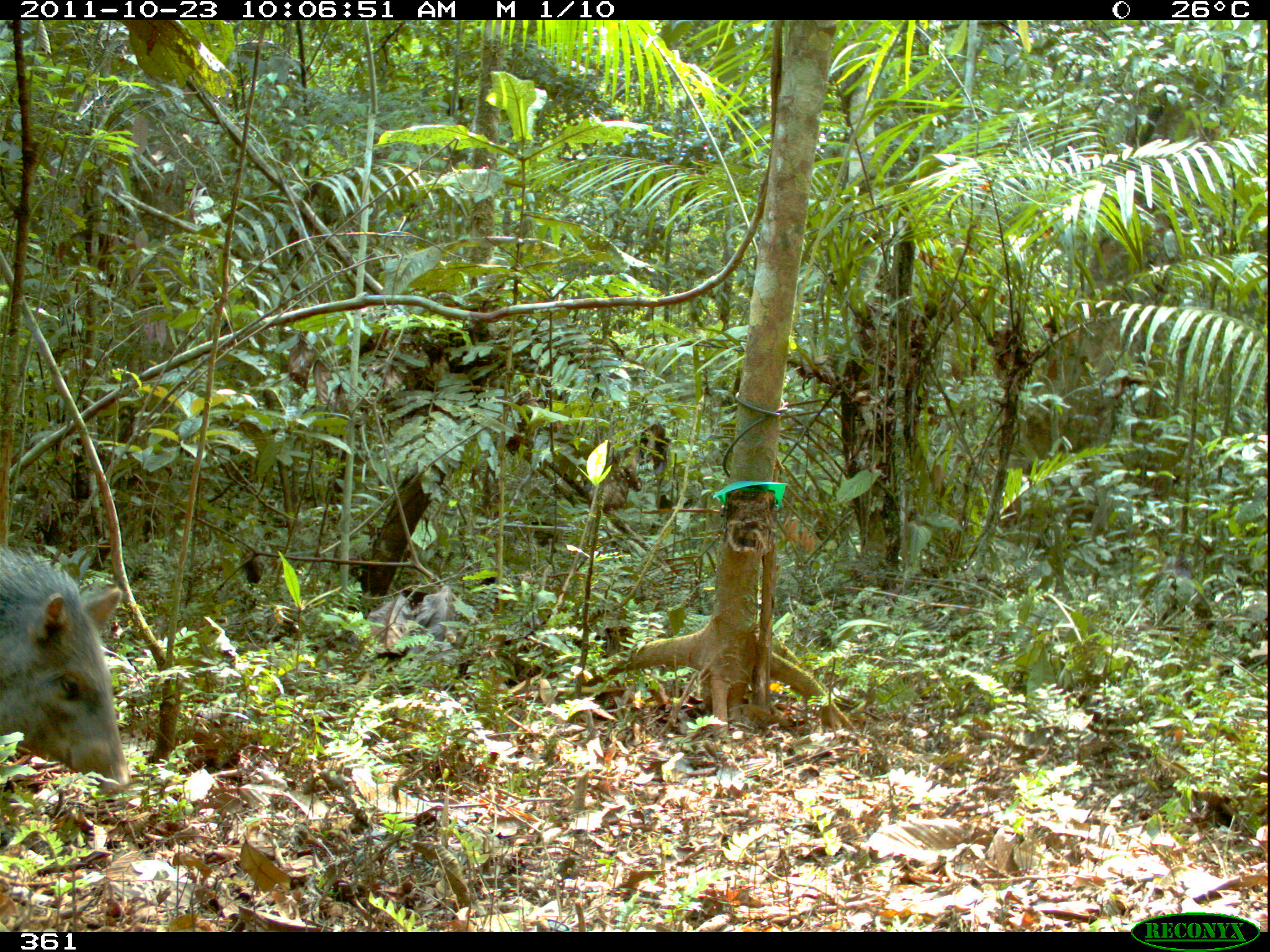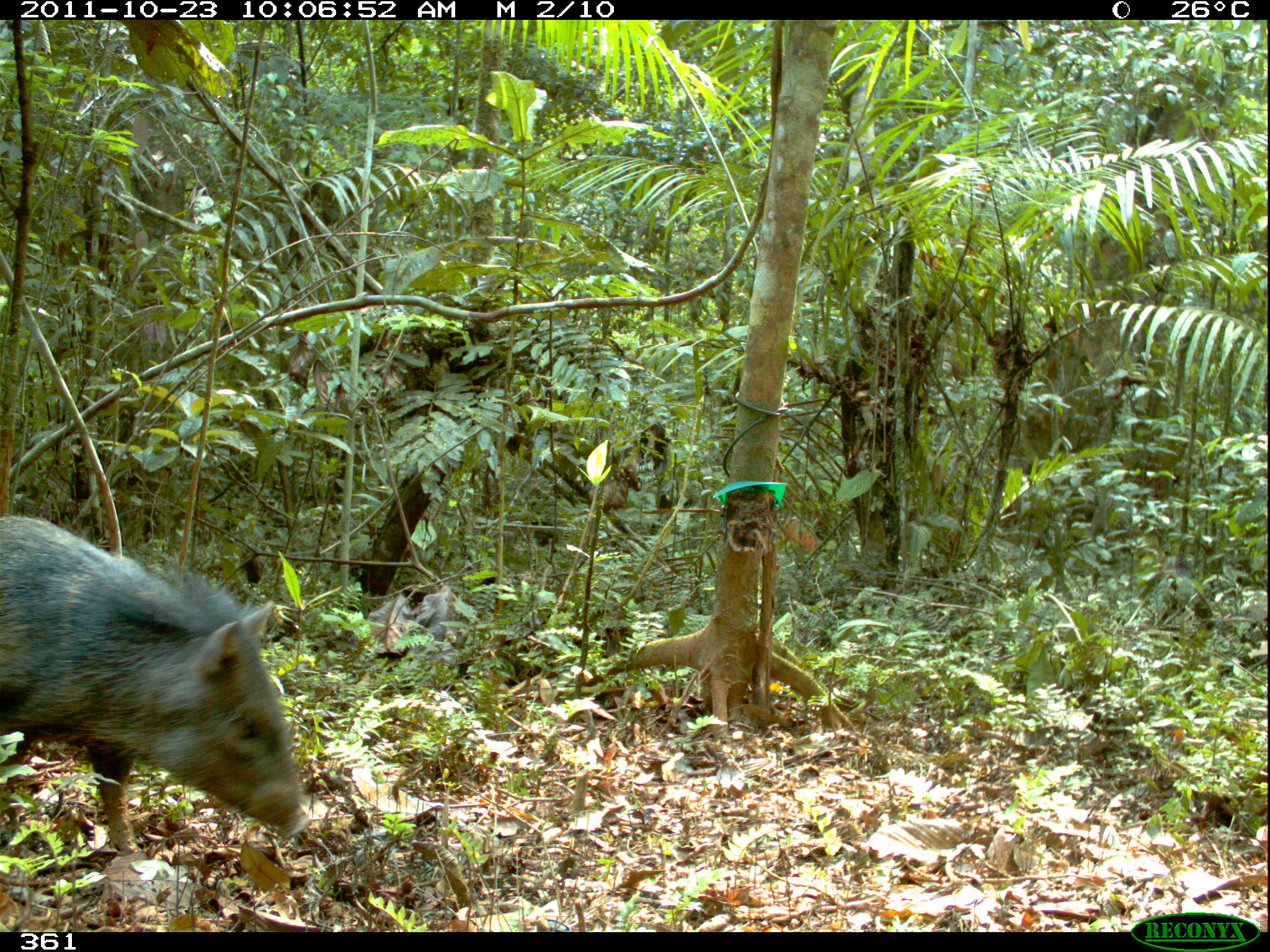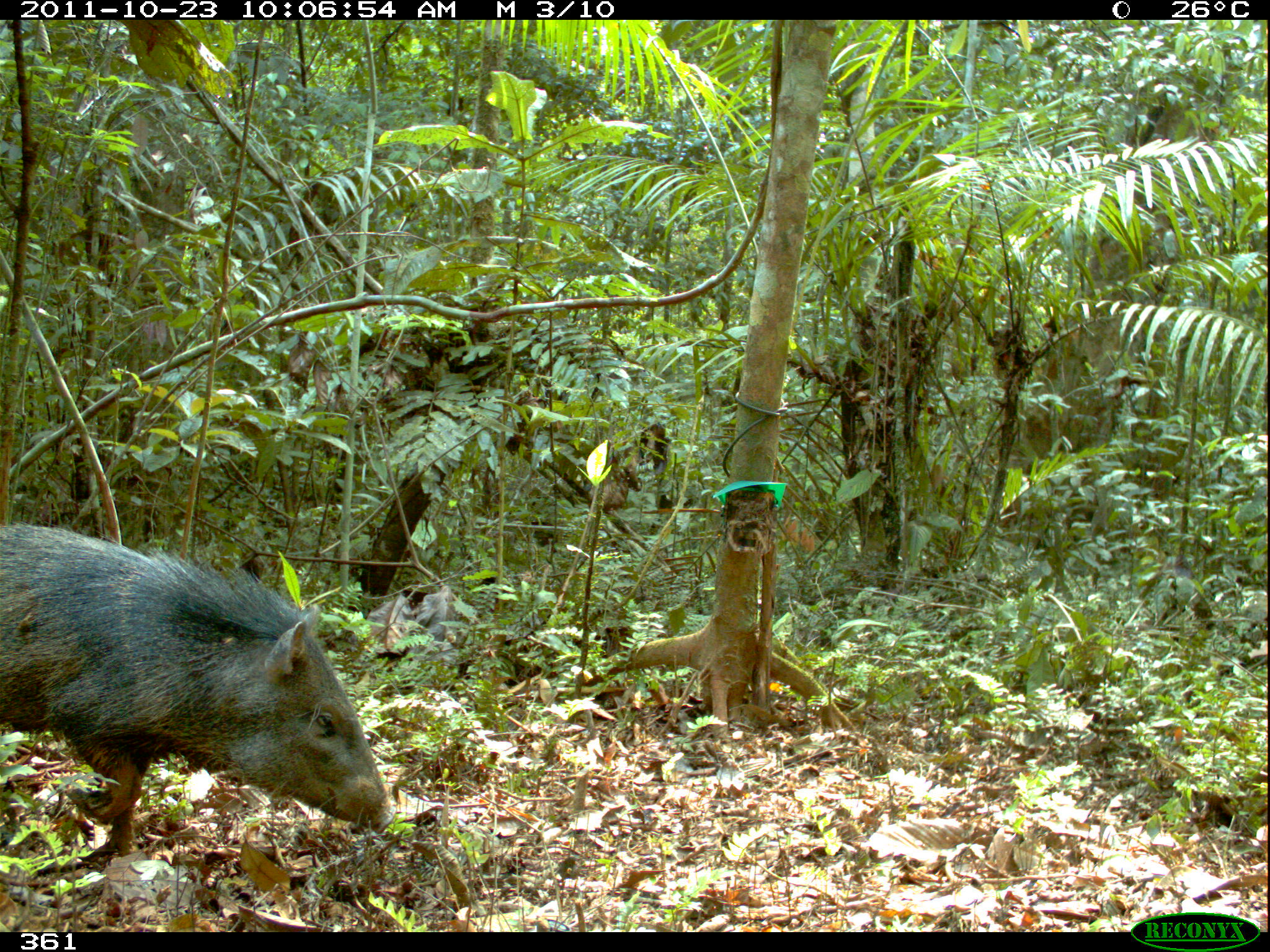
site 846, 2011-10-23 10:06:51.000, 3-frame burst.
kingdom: Animalia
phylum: Chordata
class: Mammalia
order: Artiodactyla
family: Tayassuidae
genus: Pecari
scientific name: Pecari tajacu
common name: collared peccary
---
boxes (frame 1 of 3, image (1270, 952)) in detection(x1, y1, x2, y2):
pecari tajacu: detection(0, 544, 130, 794)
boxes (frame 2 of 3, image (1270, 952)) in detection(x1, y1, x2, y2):
pecari tajacu: detection(0, 510, 310, 852)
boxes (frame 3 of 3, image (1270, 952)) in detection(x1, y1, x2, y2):
pecari tajacu: detection(0, 520, 396, 856)